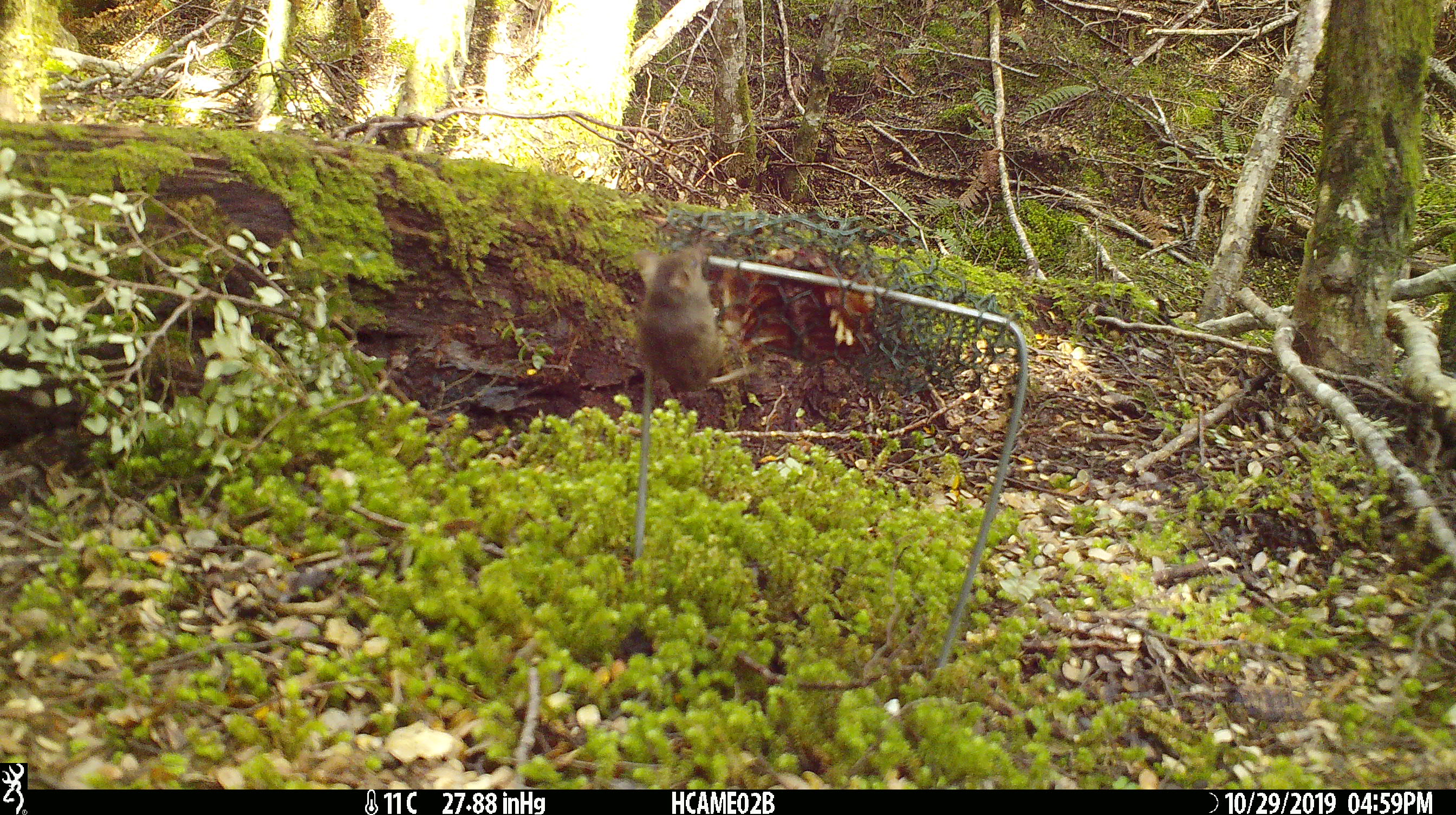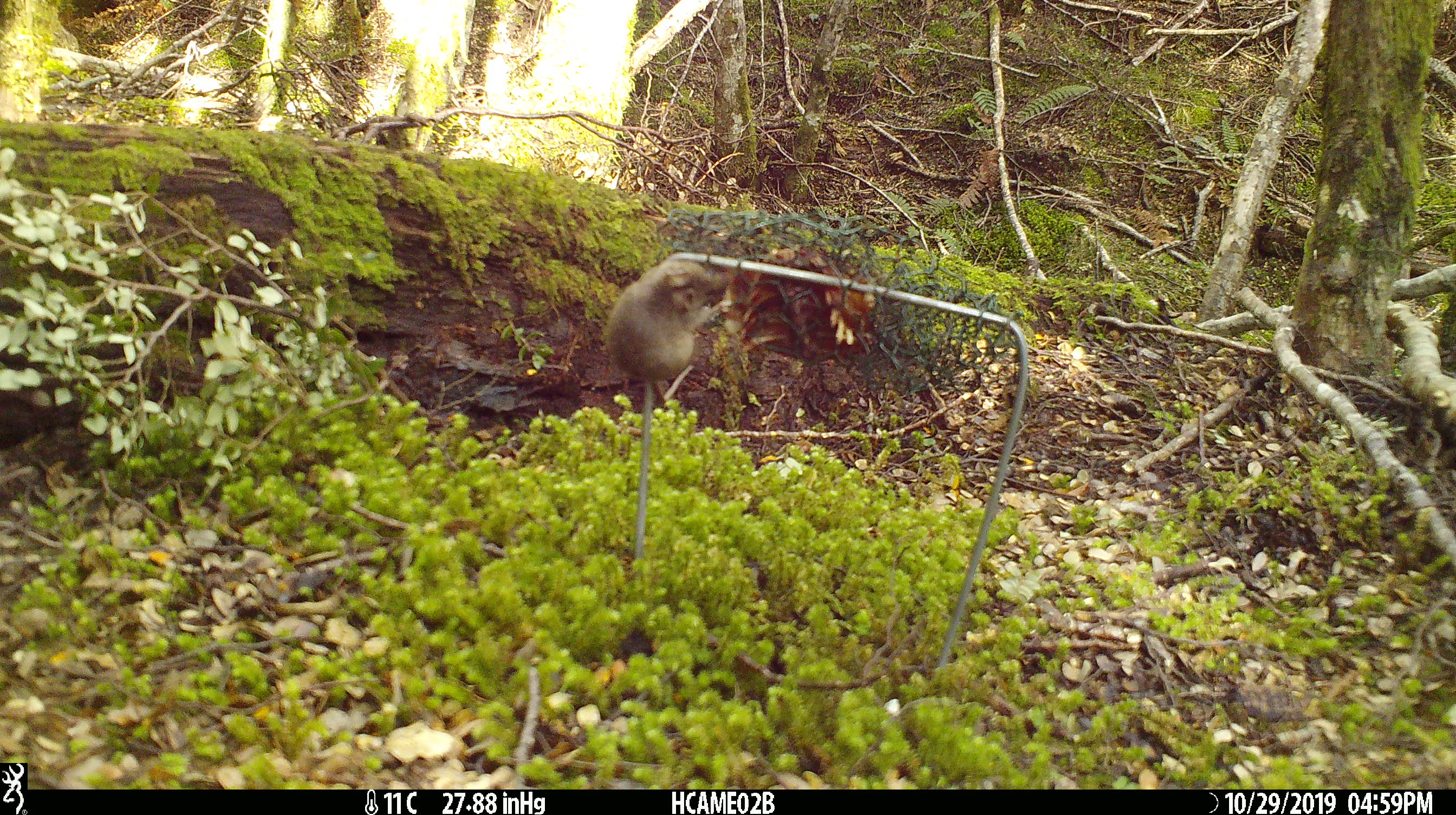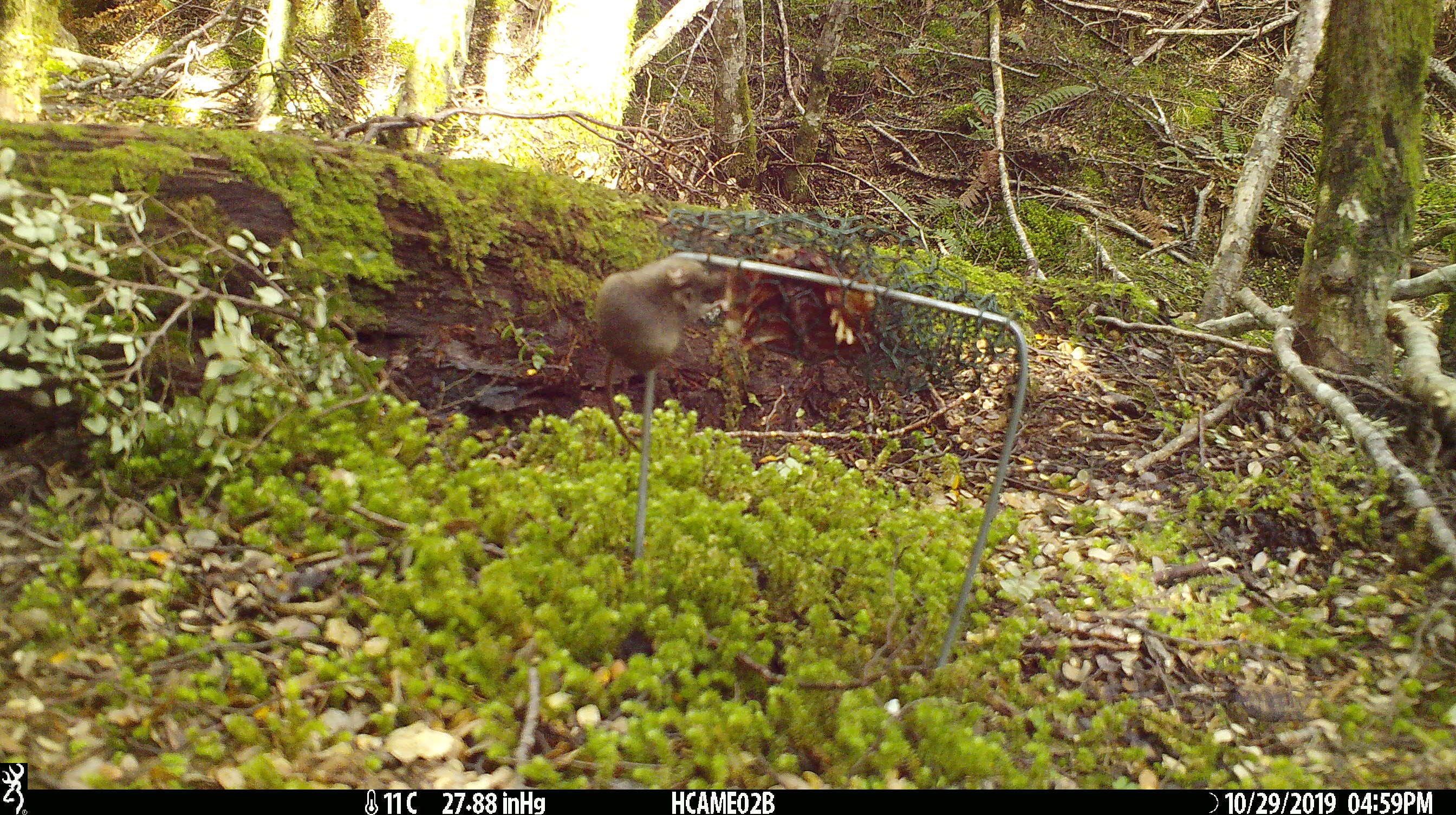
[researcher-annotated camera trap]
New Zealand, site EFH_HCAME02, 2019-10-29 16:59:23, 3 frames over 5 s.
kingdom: Animalia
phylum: Chordata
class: Mammalia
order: Rodentia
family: Muridae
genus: Mus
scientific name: Mus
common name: mouse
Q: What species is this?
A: Mouse (Mus).